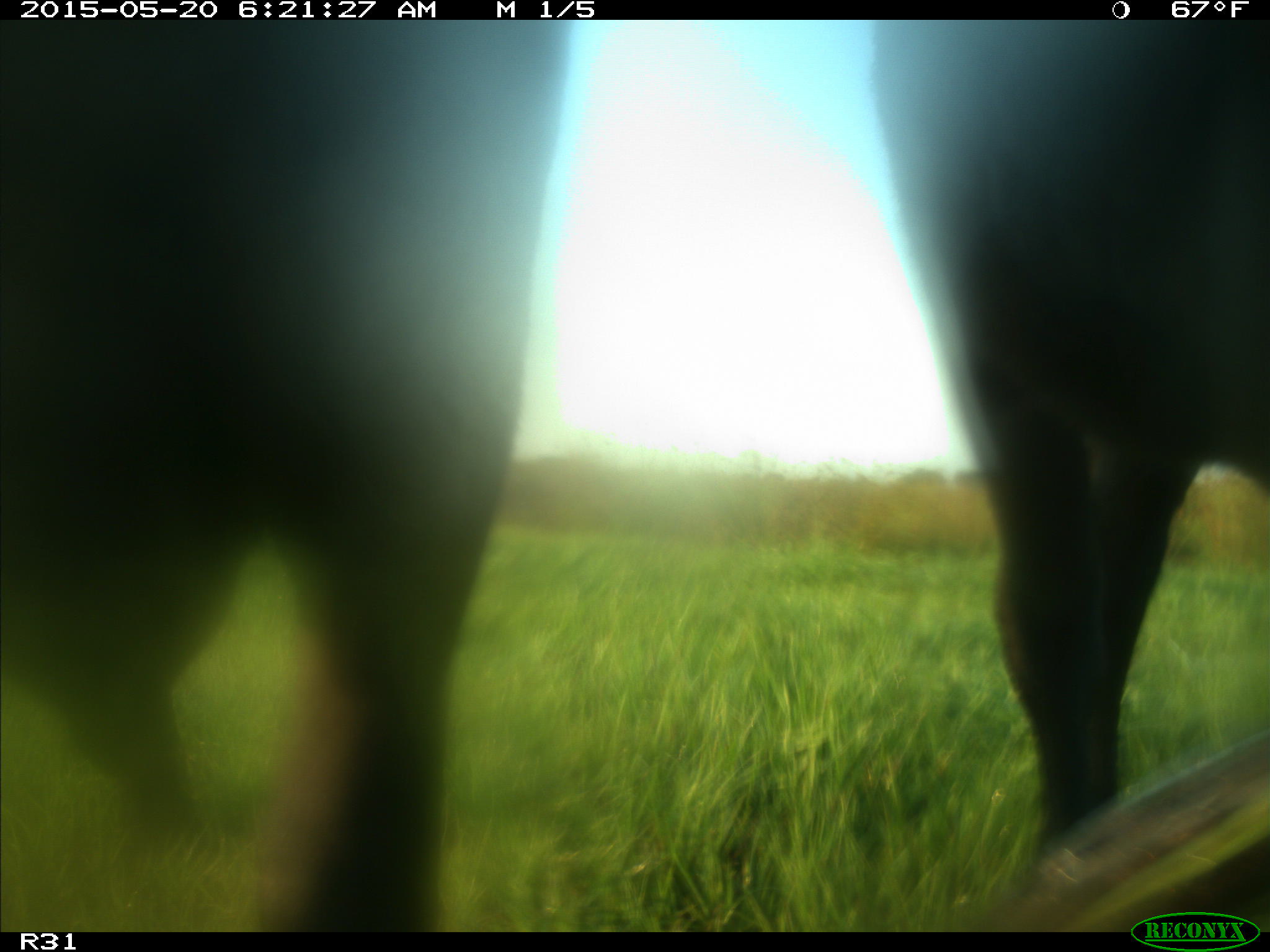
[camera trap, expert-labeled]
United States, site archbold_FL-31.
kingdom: Animalia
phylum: Chordata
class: Mammalia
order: Artiodactyla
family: Bovidae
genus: Bos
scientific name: Bos taurus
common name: domestic cow